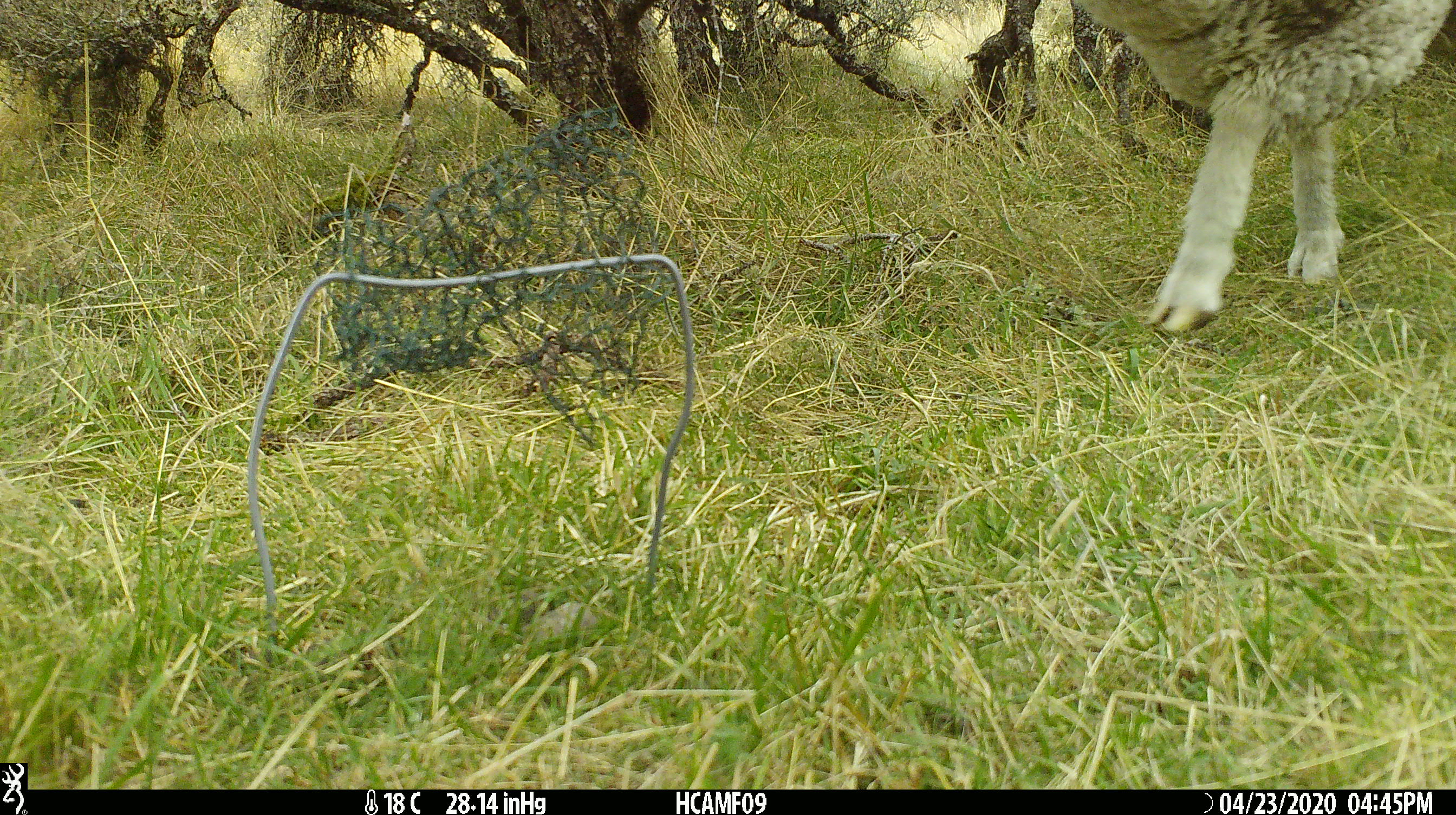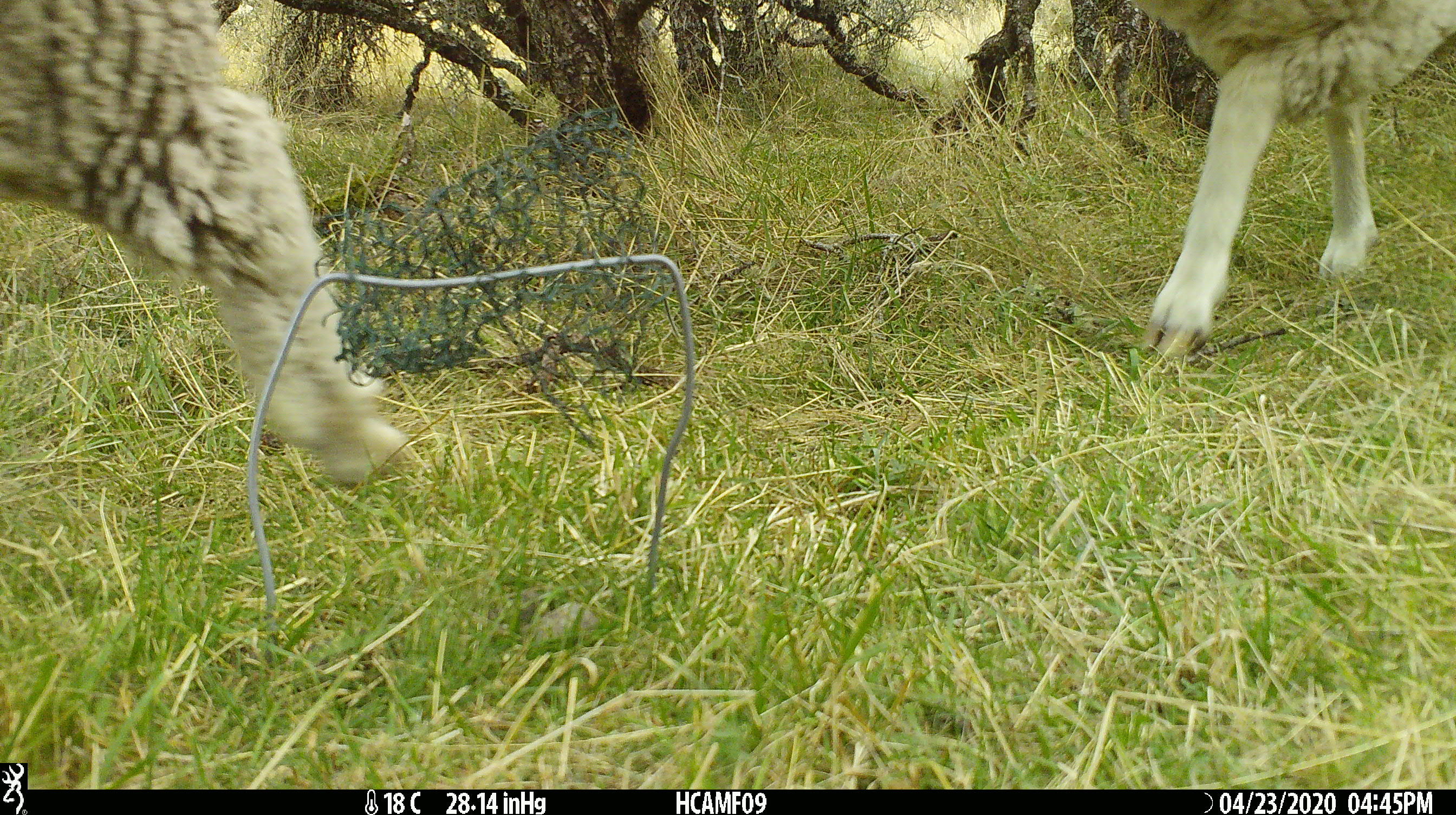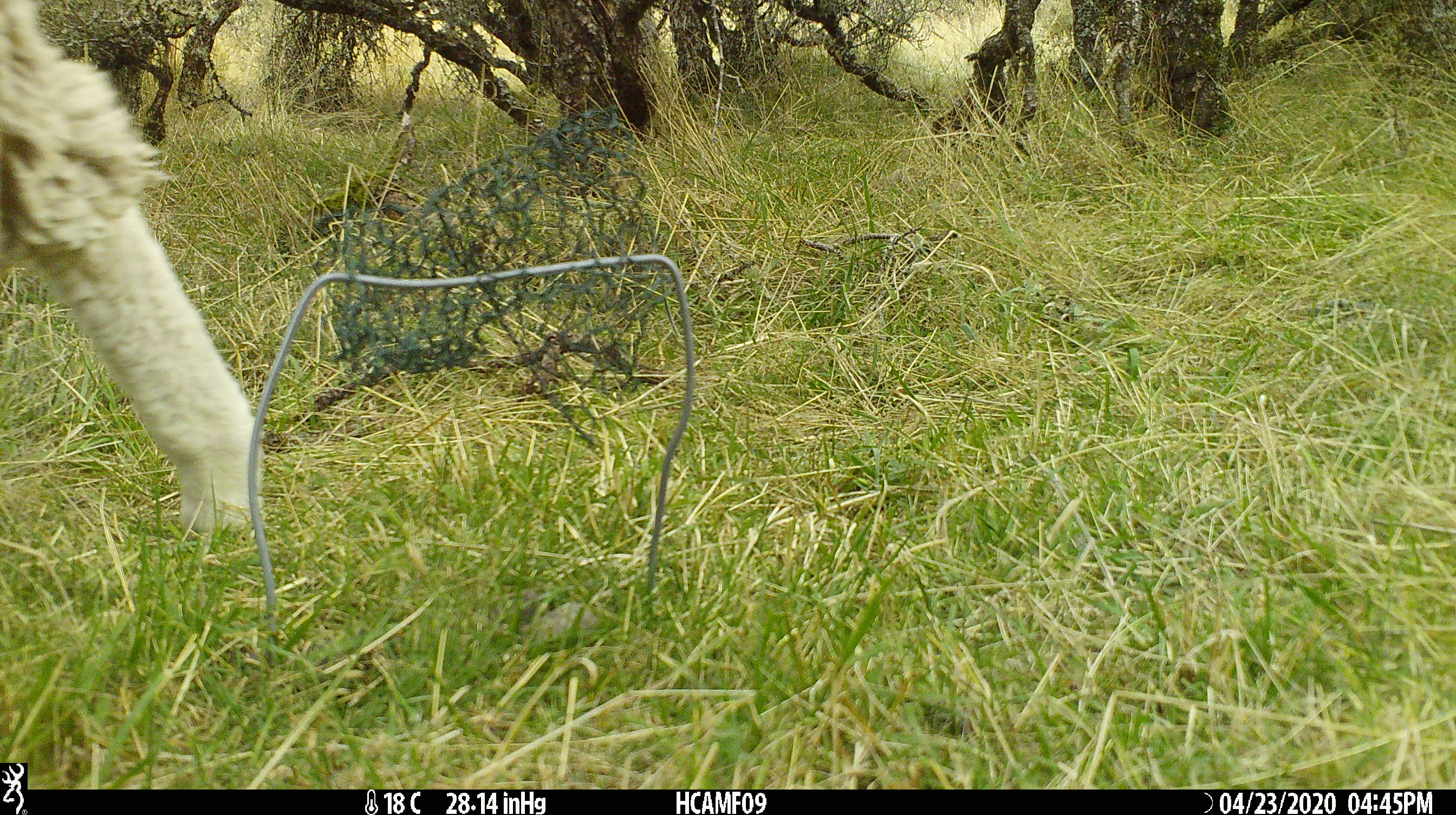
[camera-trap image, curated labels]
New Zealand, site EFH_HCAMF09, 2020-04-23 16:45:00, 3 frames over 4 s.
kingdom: Animalia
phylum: Chordata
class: Mammalia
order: Artiodactyla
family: Bovidae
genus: Ovis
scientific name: Ovis aries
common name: domestic sheep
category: sheep